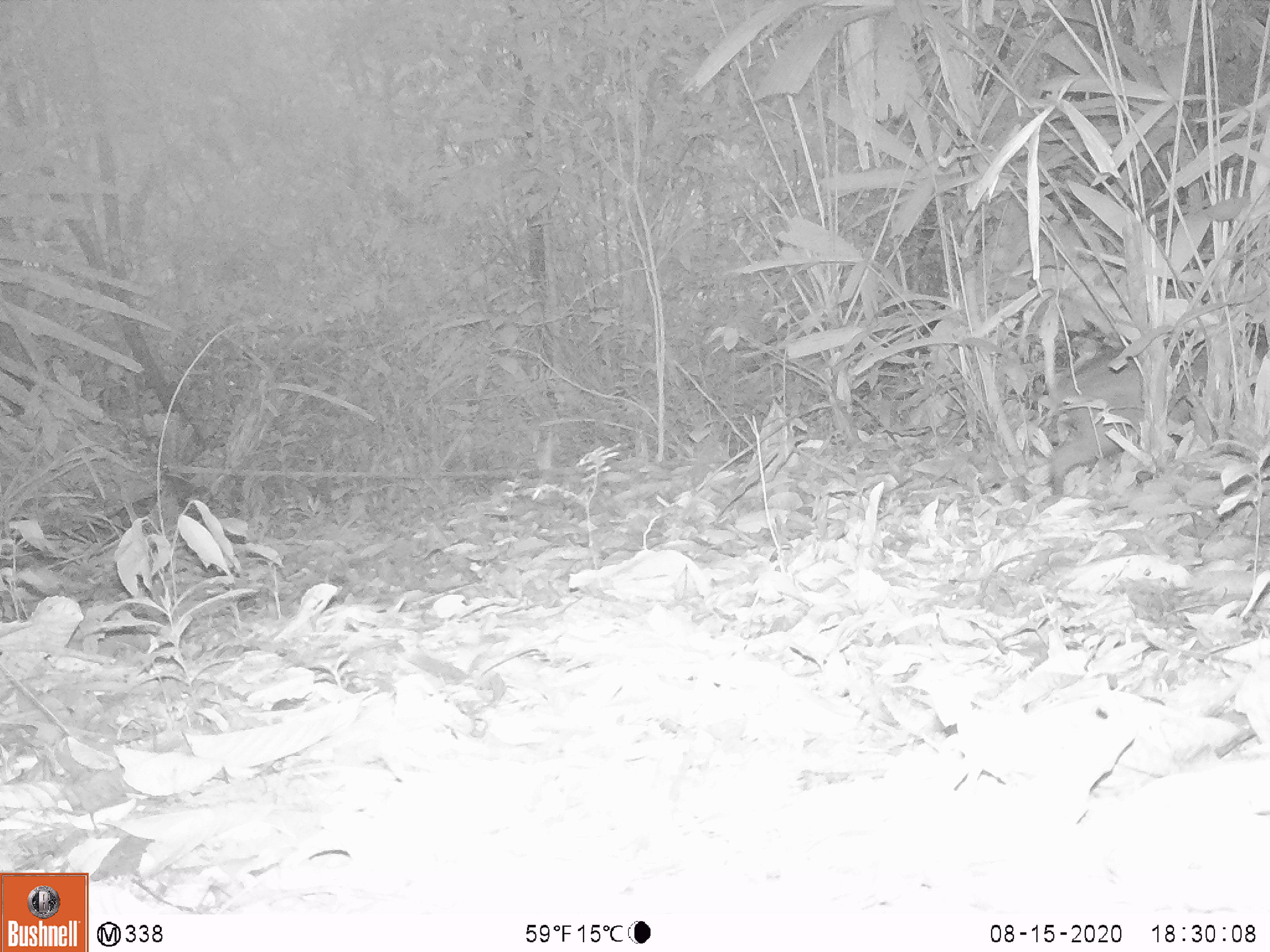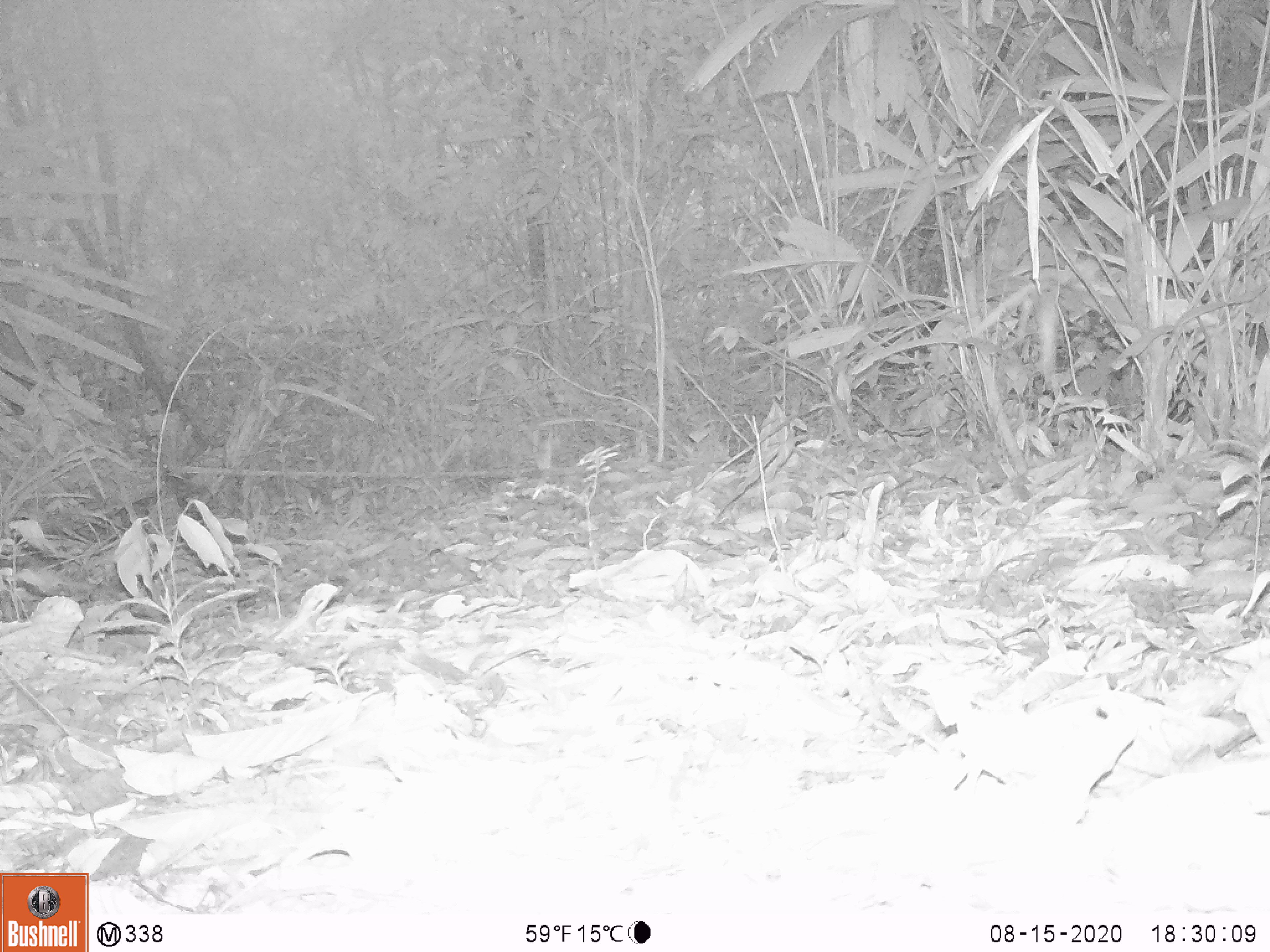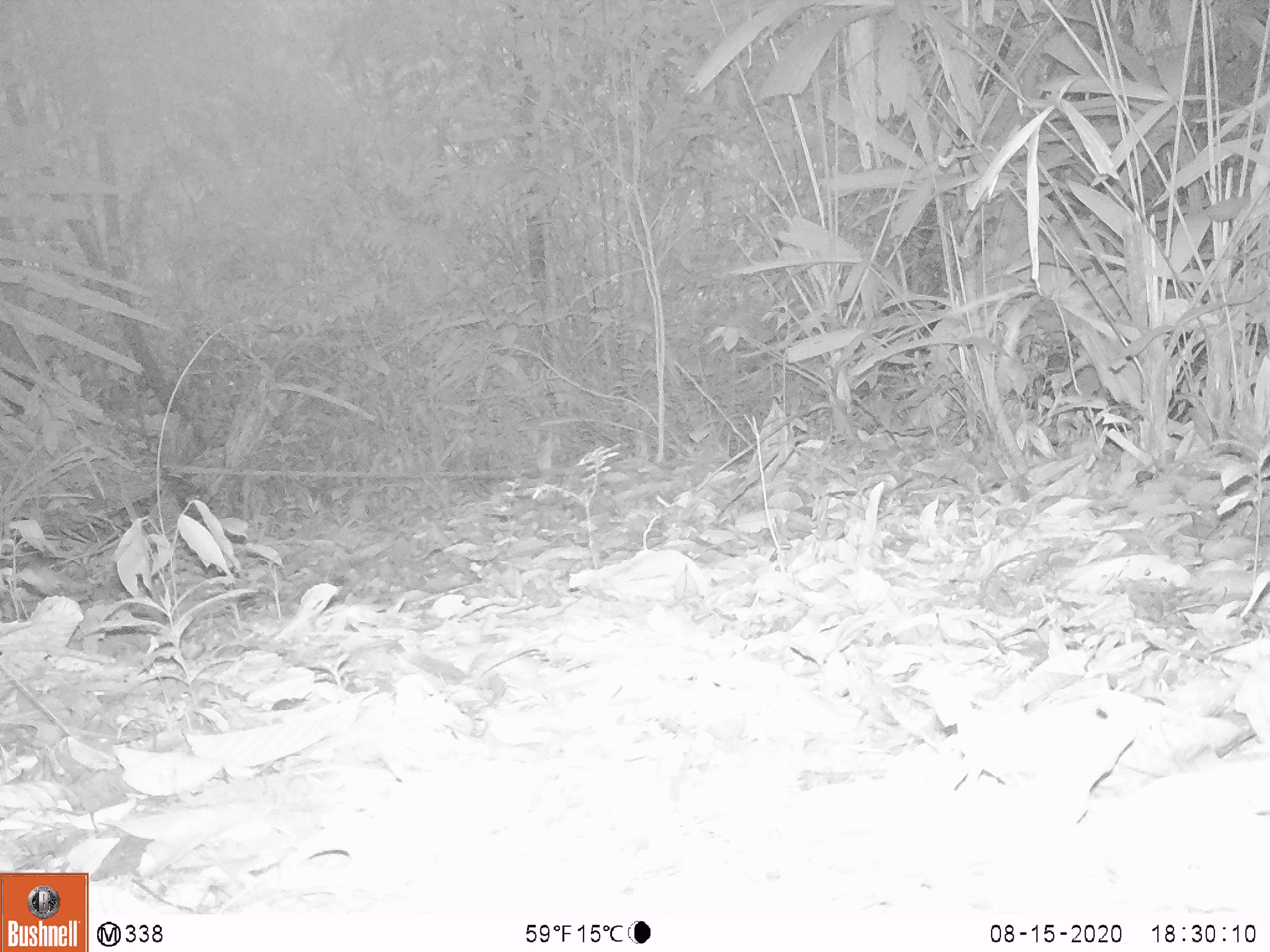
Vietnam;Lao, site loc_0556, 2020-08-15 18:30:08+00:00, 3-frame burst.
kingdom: Animalia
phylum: Chordata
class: Mammalia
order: Artiodactyla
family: Suidae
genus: Sus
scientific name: Sus scrofa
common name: eurasian wild pig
Eurasian wild pig (Sus scrofa). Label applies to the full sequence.